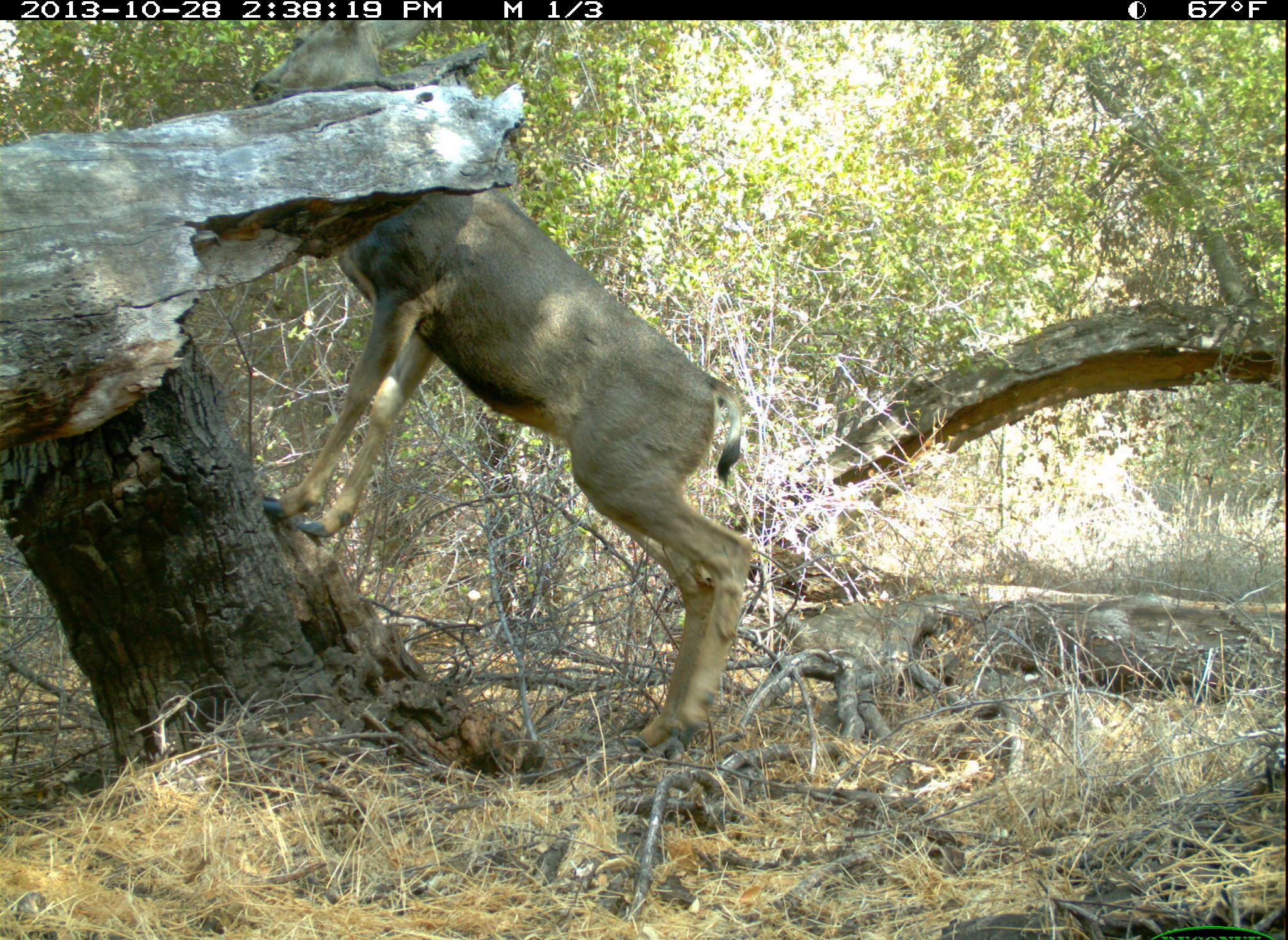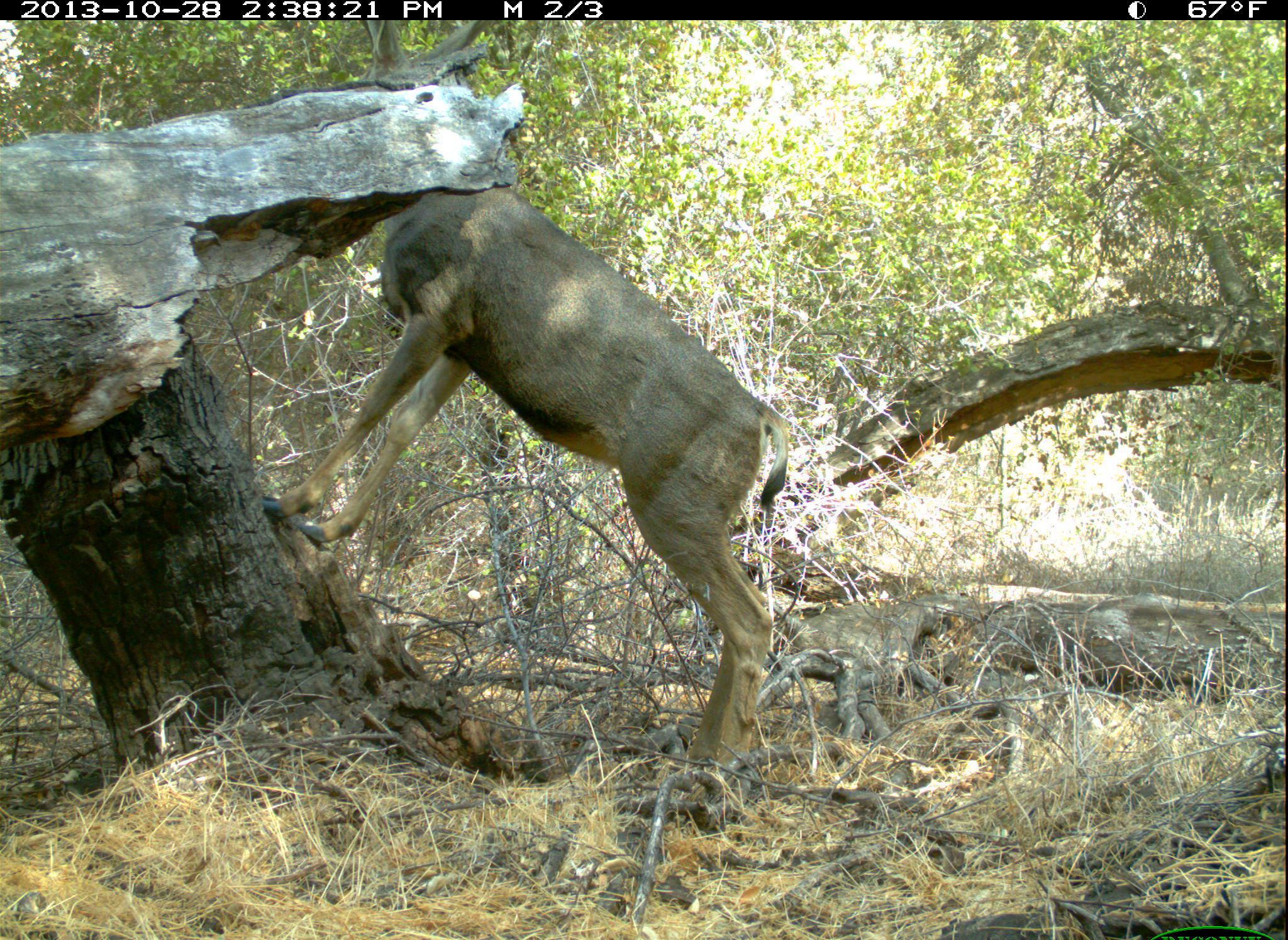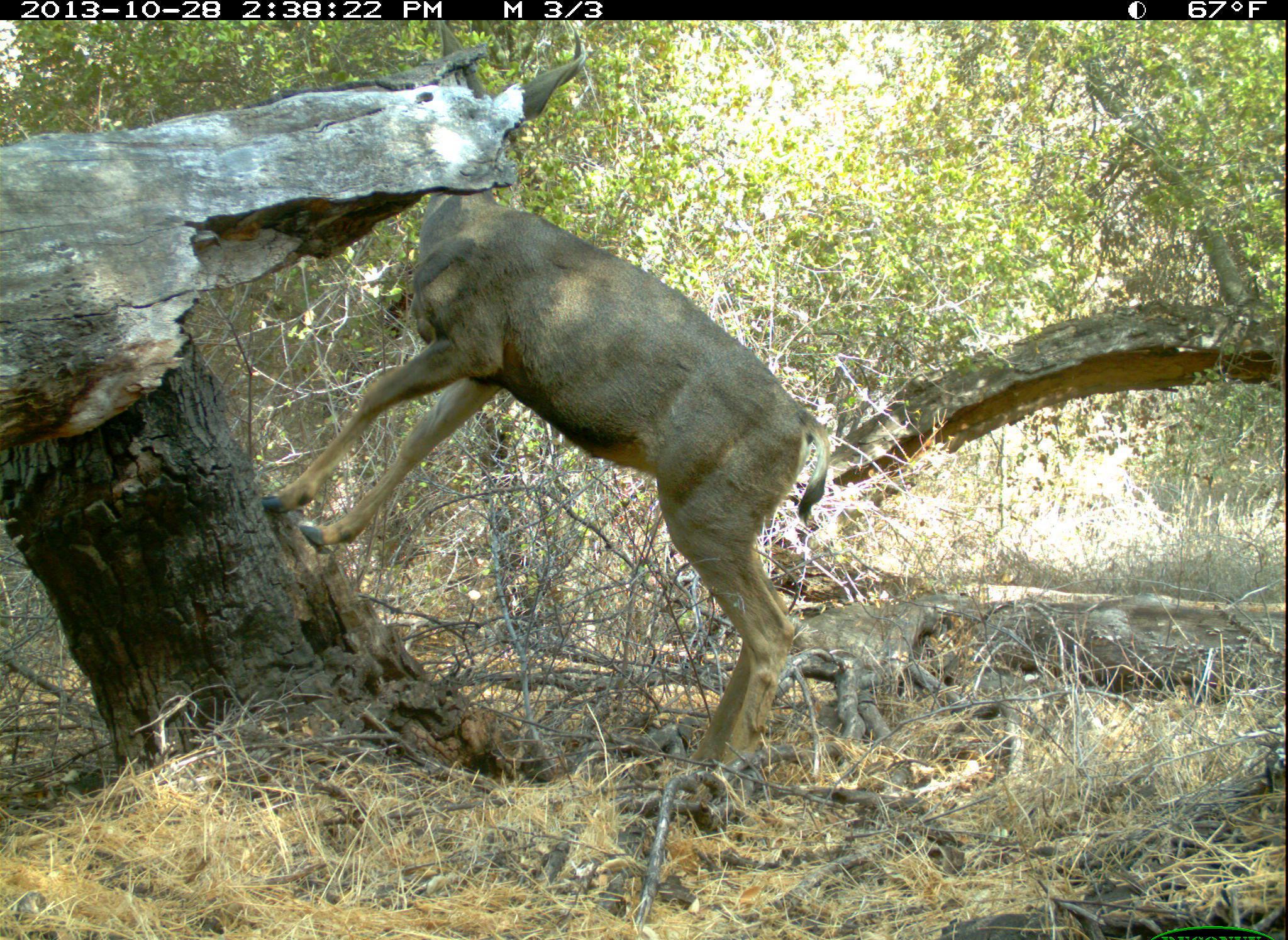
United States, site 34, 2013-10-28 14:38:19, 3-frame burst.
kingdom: Animalia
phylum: Chordata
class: Mammalia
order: Artiodactyla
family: Cervidae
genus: Odocoileus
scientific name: Odocoileus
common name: deer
Deer (Odocoileus).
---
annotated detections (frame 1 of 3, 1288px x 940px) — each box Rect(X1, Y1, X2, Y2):
deer: Rect(248, 20, 756, 770)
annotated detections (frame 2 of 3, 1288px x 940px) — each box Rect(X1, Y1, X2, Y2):
deer: Rect(240, 23, 793, 809)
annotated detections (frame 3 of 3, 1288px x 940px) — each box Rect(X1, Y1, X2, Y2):
deer: Rect(260, 19, 844, 792)